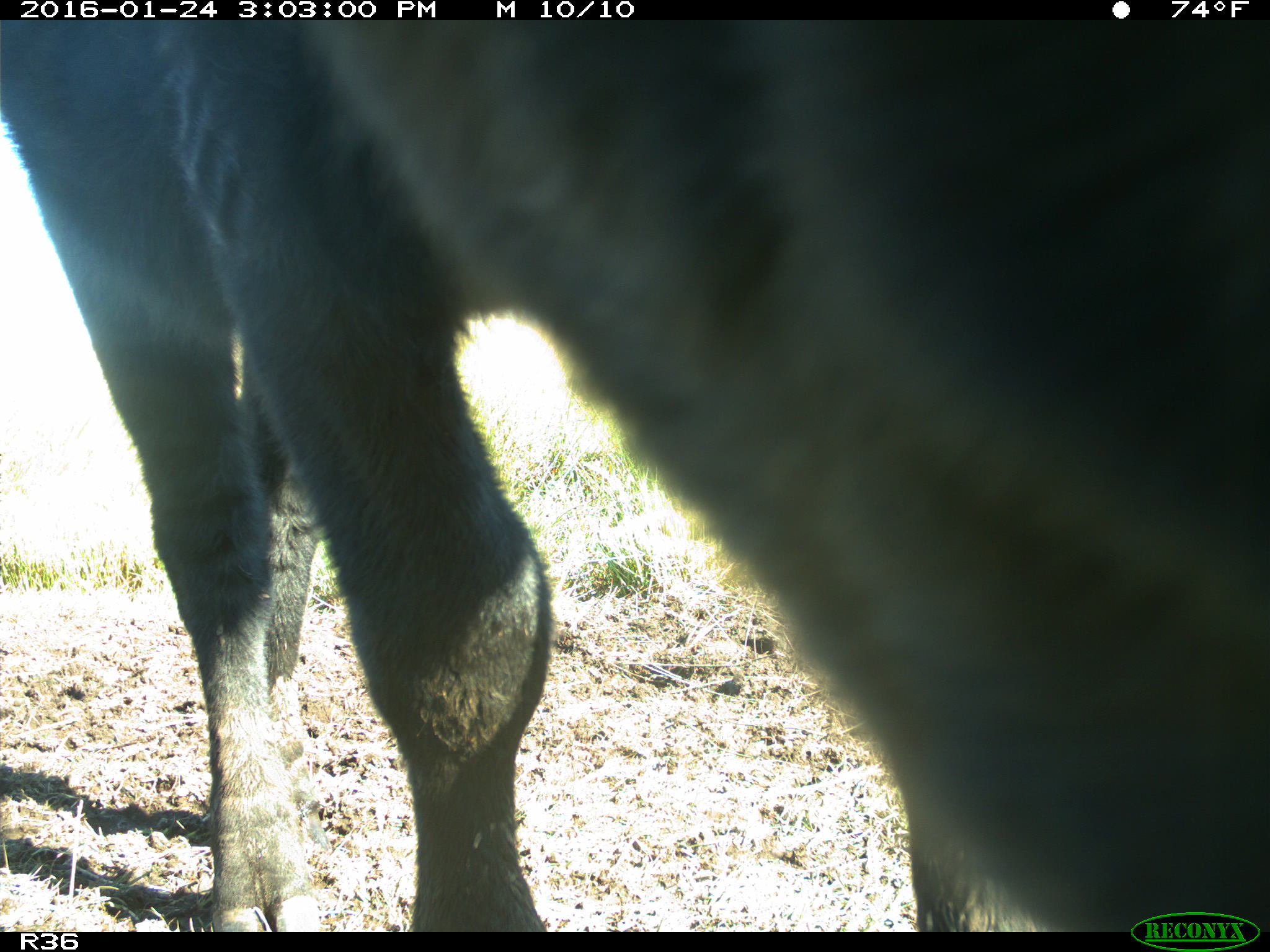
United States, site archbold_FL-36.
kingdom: Animalia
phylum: Chordata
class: Mammalia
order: Artiodactyla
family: Bovidae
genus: Bos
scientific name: Bos taurus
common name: domestic cow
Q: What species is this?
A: Bos taurus (domestic cow).